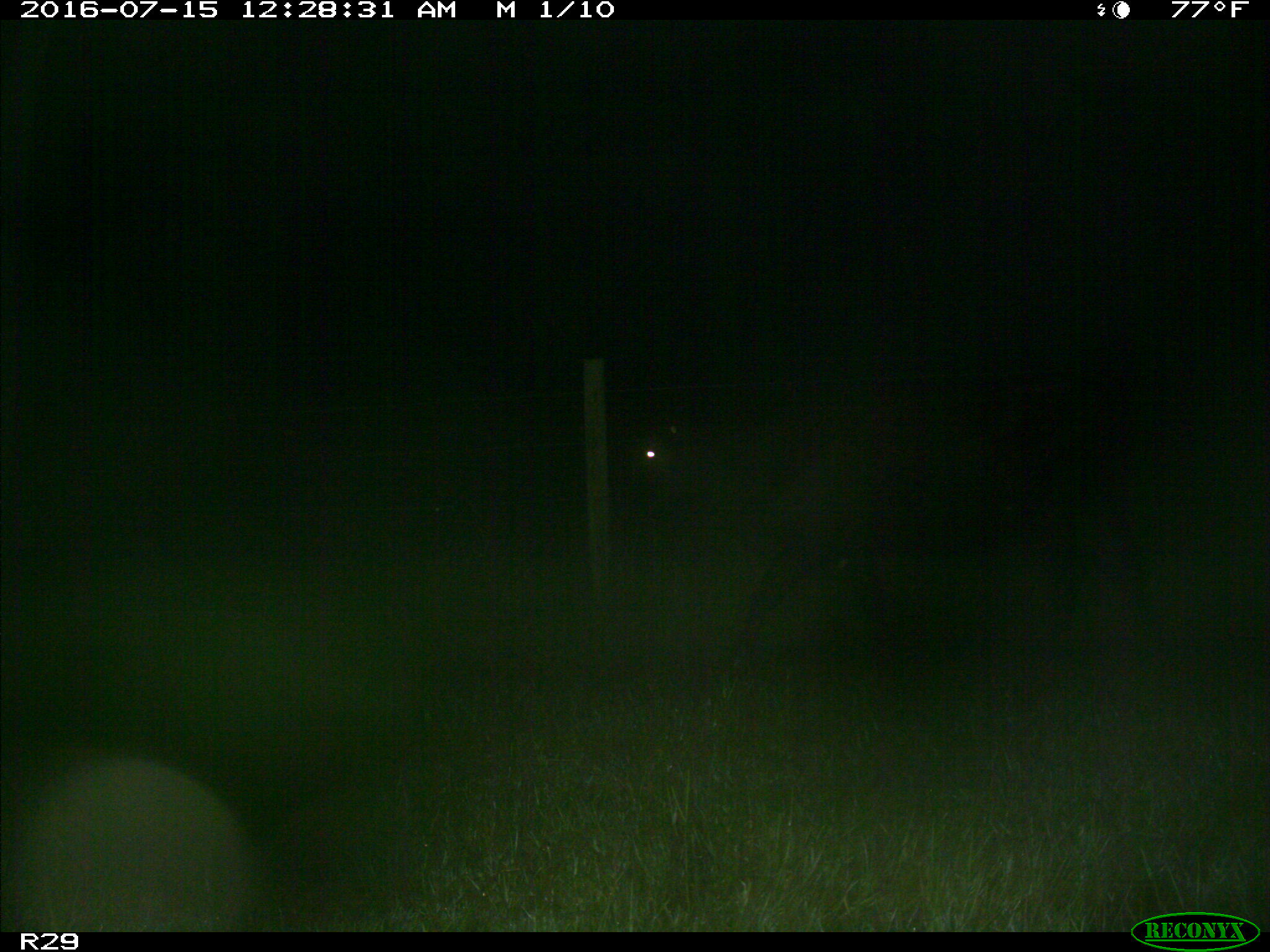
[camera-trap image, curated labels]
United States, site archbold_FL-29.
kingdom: Animalia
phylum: Chordata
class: Mammalia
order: Artiodactyla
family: Bovidae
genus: Bos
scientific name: Bos taurus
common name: domestic cow